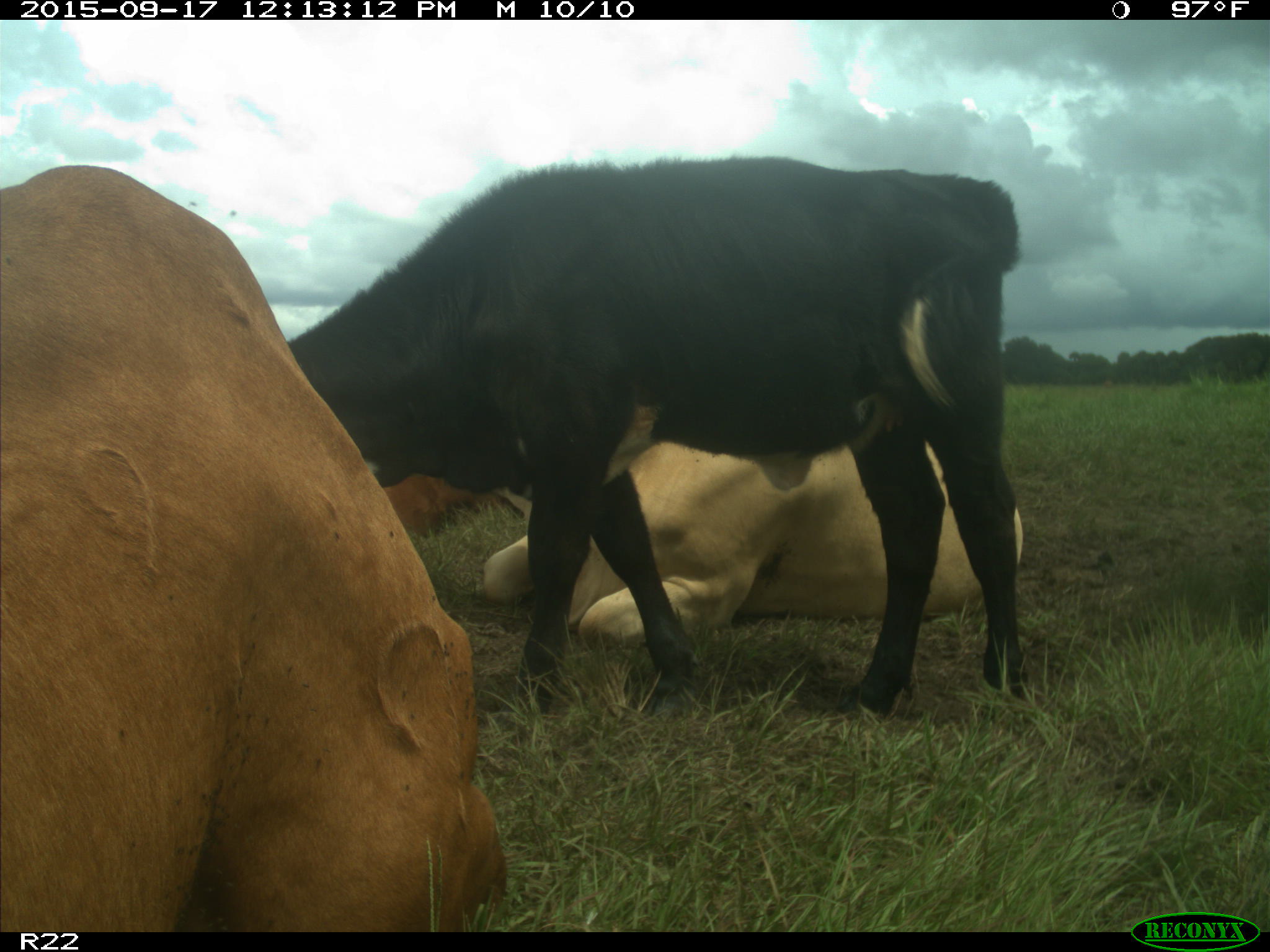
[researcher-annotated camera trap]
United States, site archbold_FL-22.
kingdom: Animalia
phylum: Chordata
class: Mammalia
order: Artiodactyla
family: Bovidae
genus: Bos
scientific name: Bos taurus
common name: domestic cow